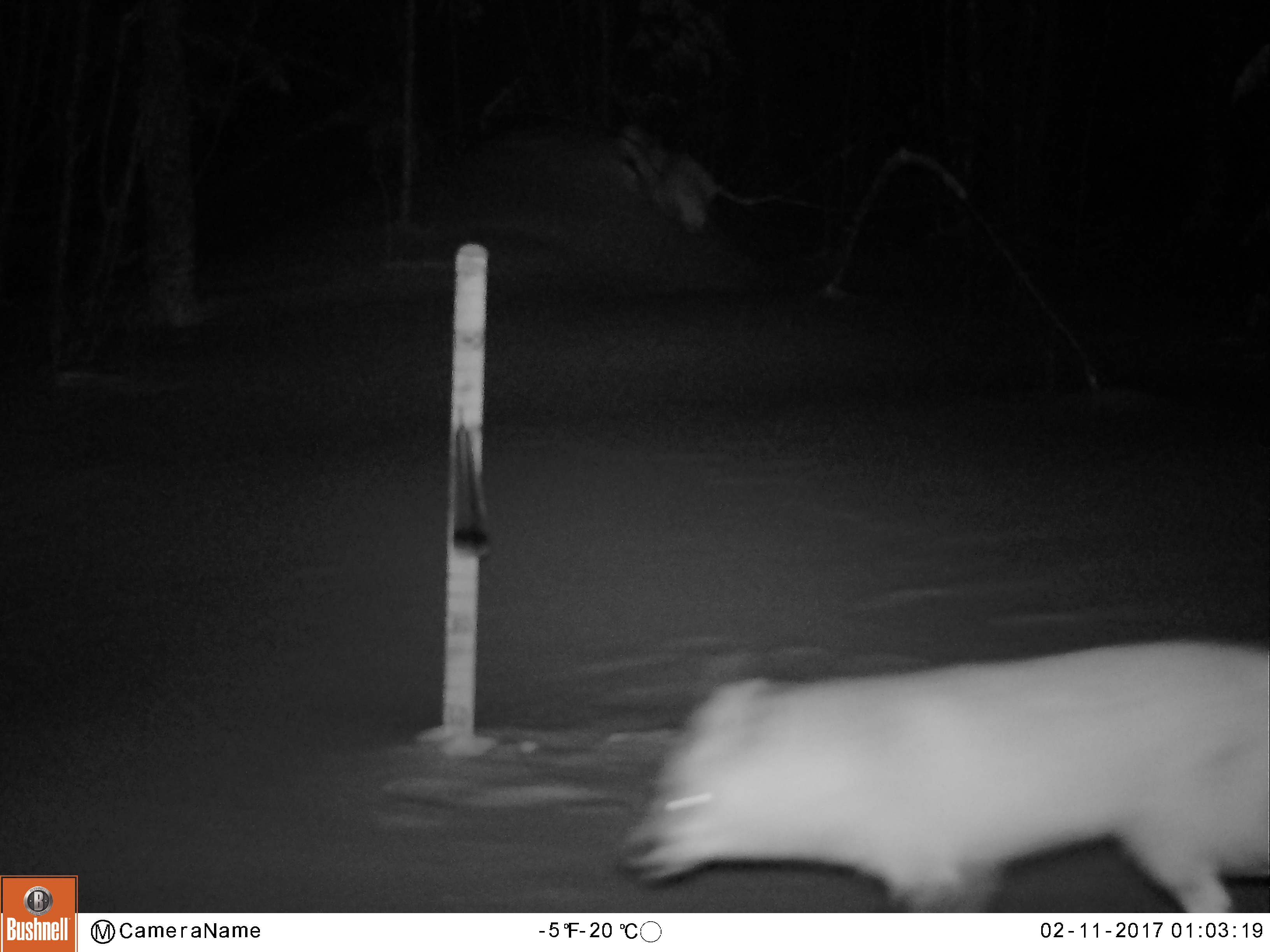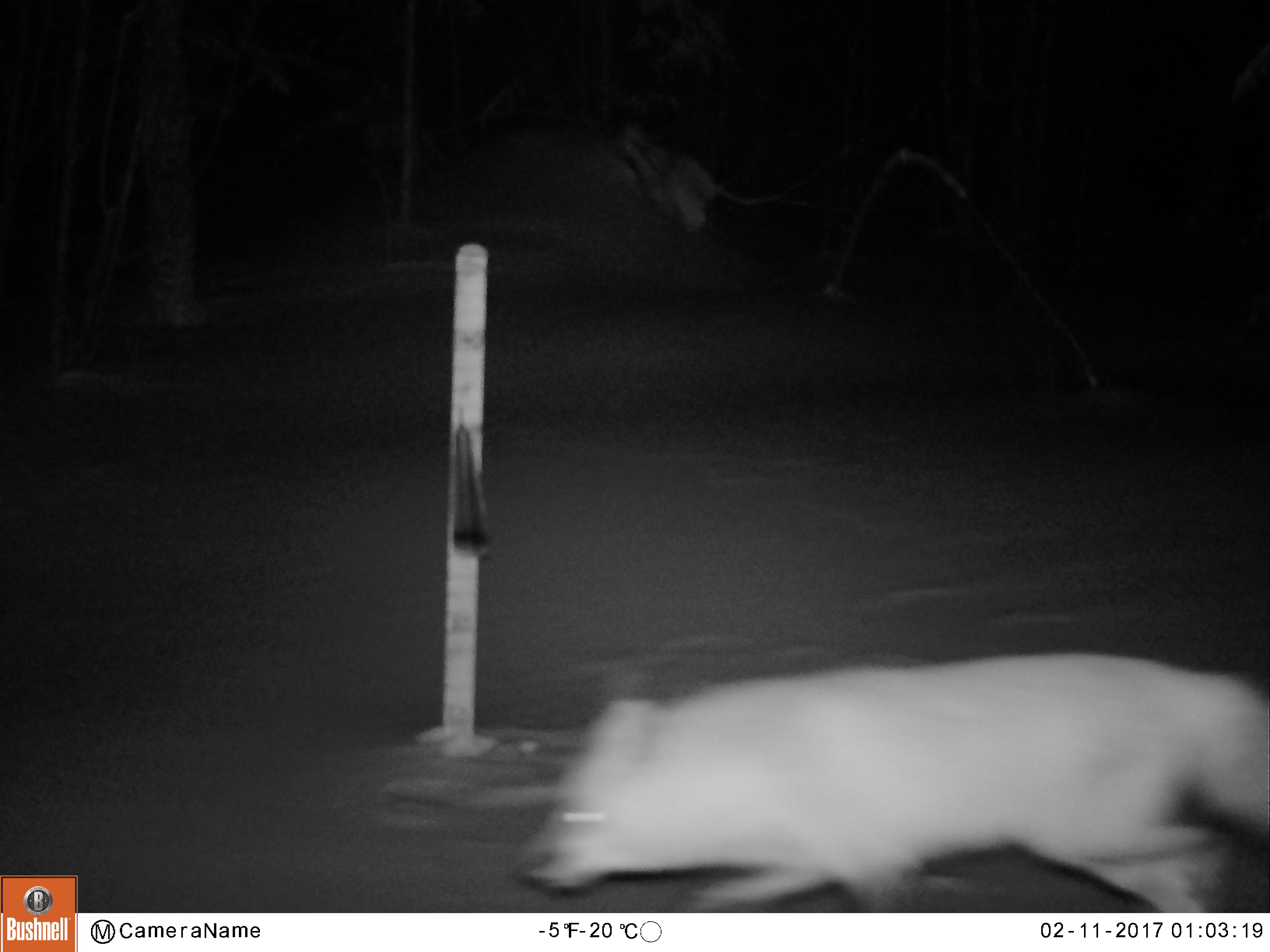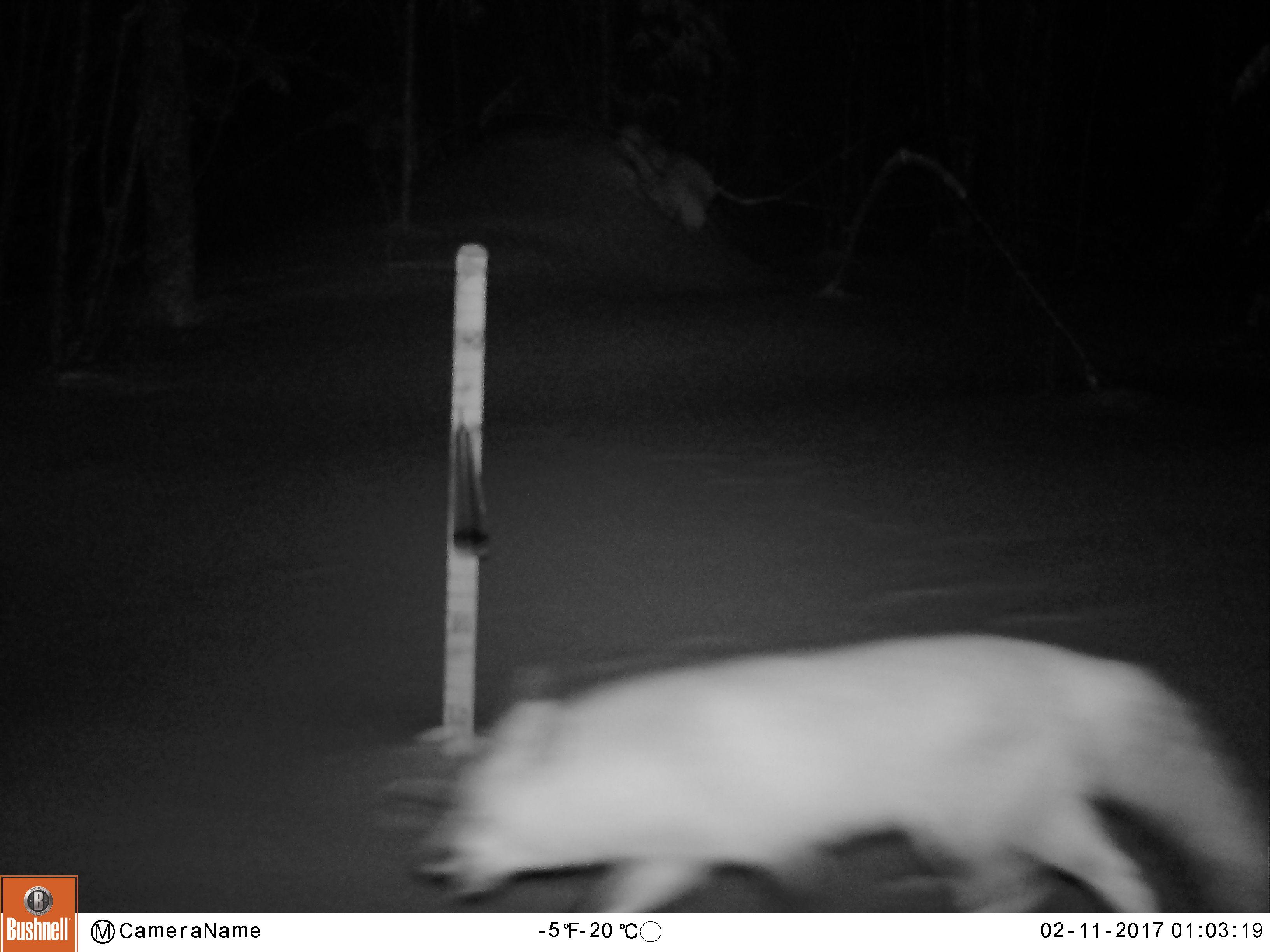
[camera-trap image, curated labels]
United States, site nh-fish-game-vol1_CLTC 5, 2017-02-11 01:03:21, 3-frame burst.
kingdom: Animalia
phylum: Chordata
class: Mammalia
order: Carnivora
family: Canidae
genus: Vulpes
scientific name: Vulpes vulpes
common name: red fox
Red fox (Vulpes vulpes).